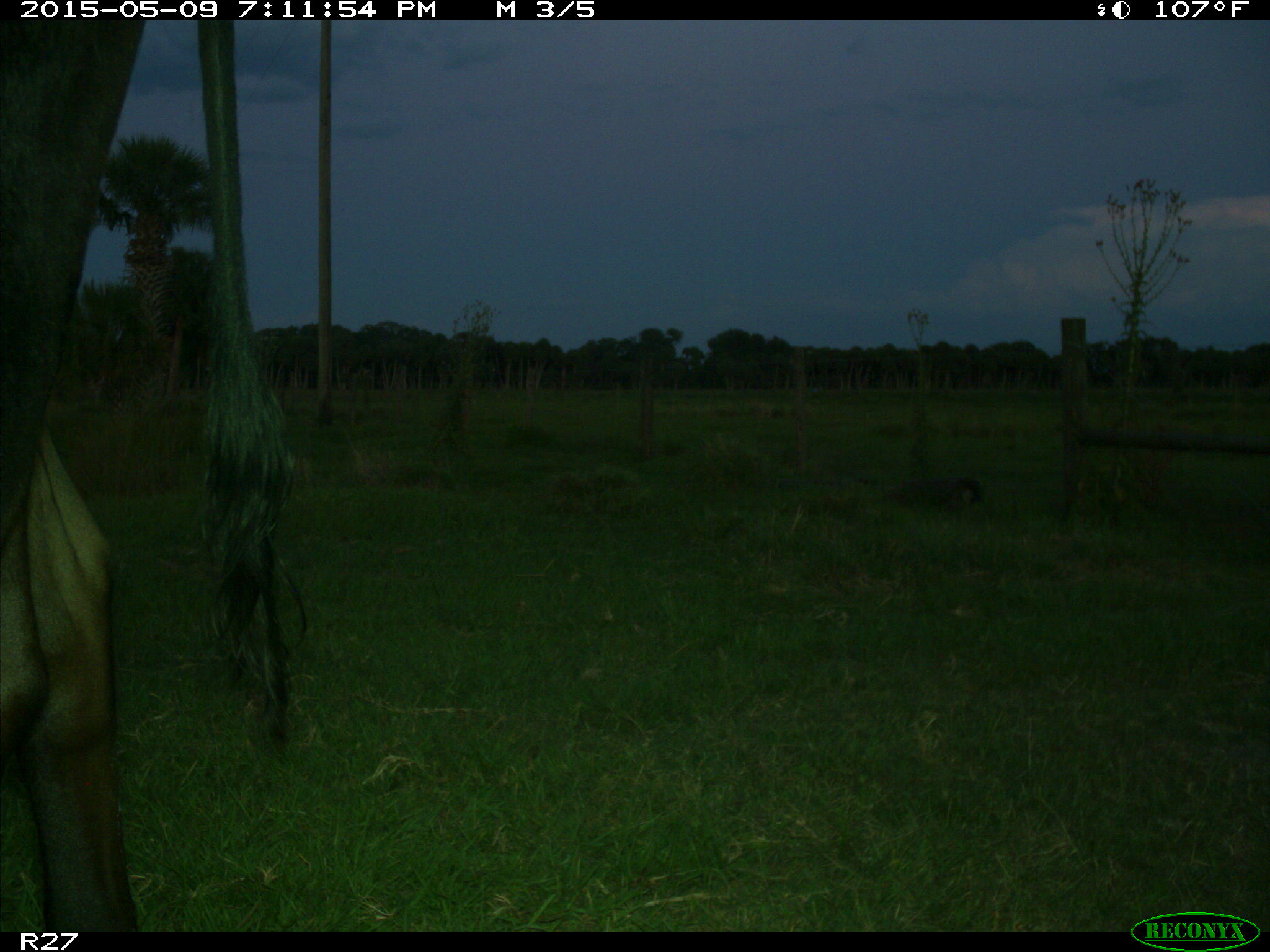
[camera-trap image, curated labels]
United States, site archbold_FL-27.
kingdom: Animalia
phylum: Chordata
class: Mammalia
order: Artiodactyla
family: Bovidae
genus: Bos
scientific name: Bos taurus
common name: domestic cow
Bos taurus (domestic cow).